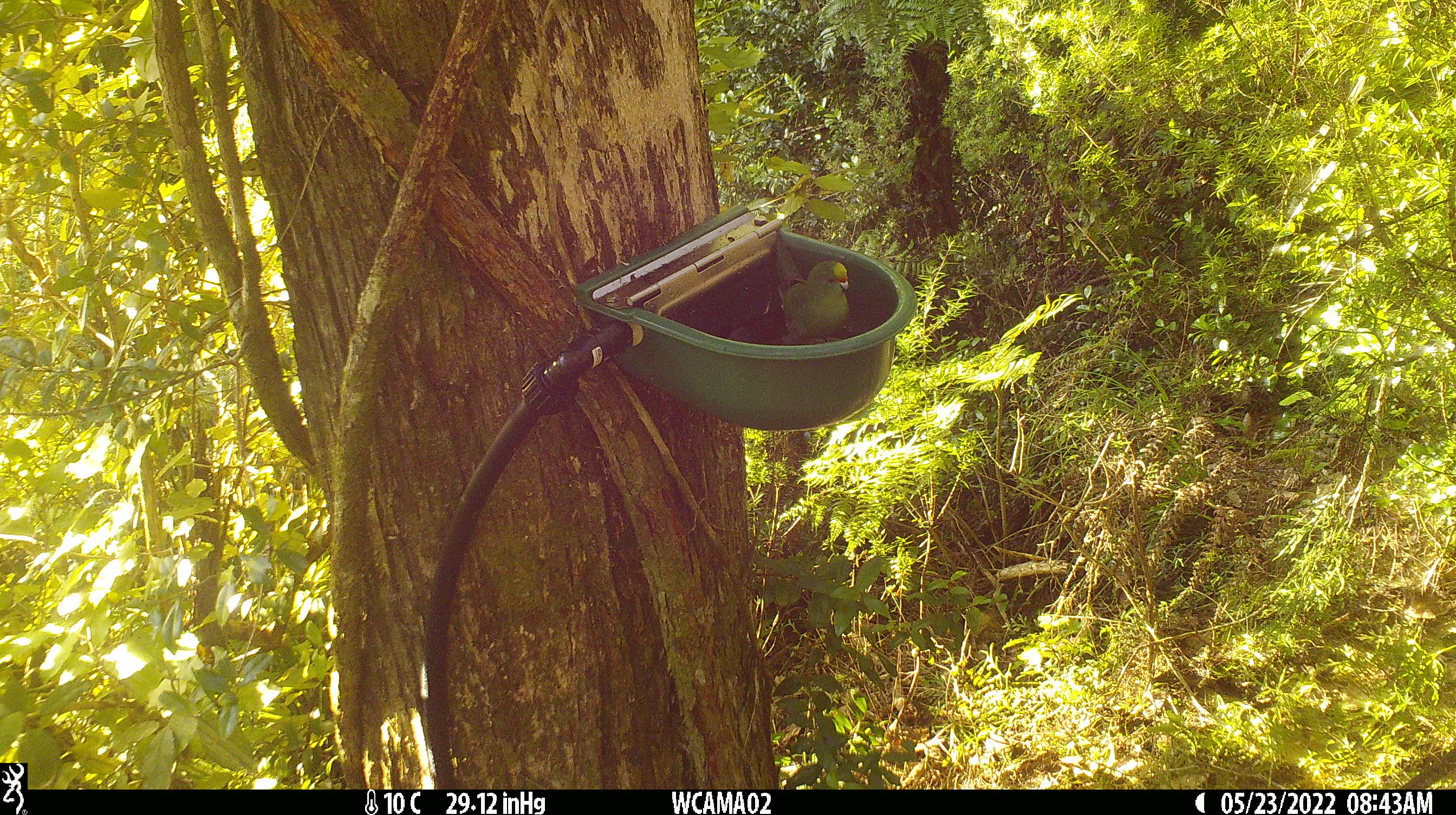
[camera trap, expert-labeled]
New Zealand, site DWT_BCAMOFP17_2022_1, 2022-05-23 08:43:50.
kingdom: Animalia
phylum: Chordata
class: Aves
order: Psittaciformes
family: Psittaculidae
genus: Cyanoramphus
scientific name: Cyanoramphus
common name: parakeet